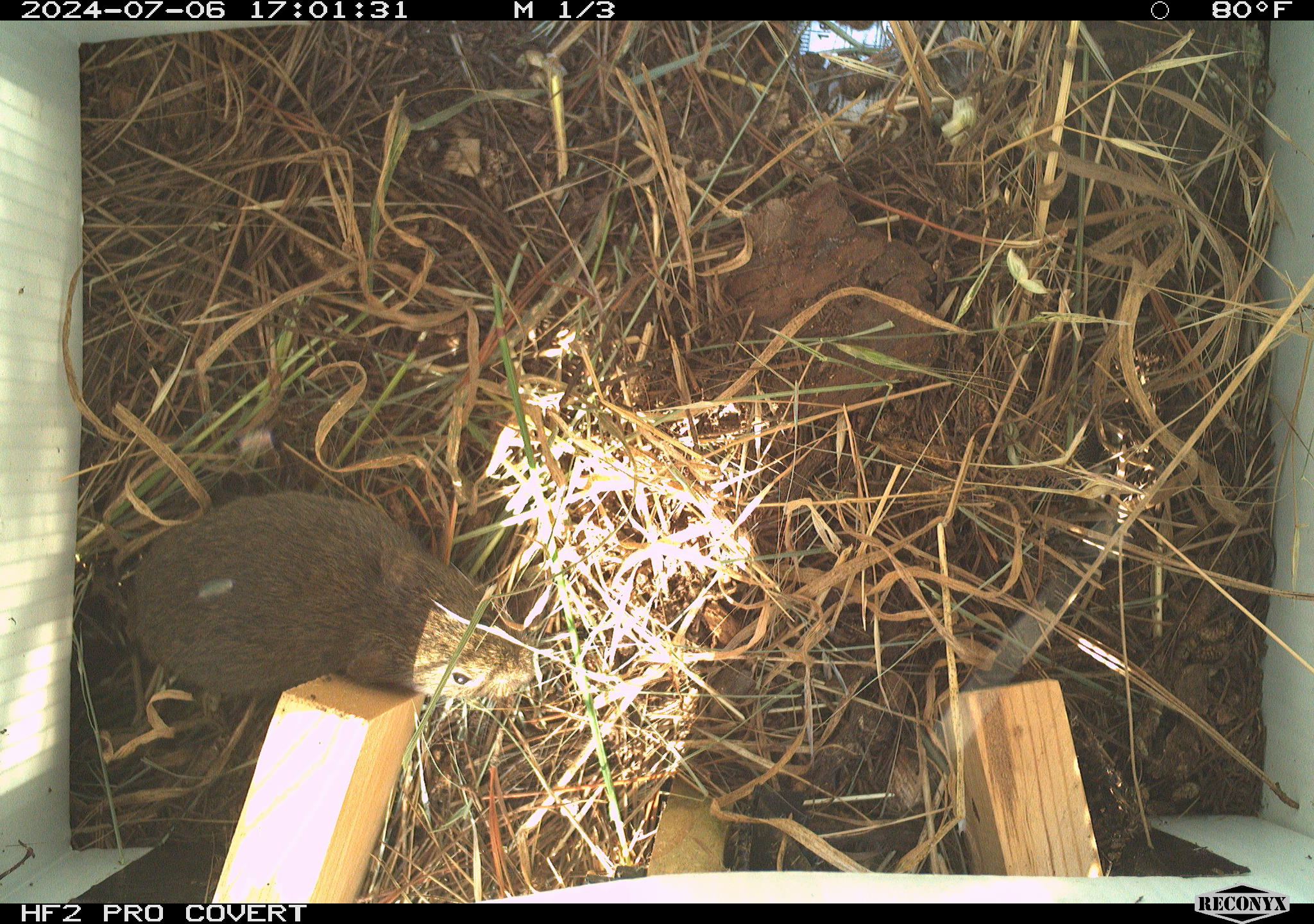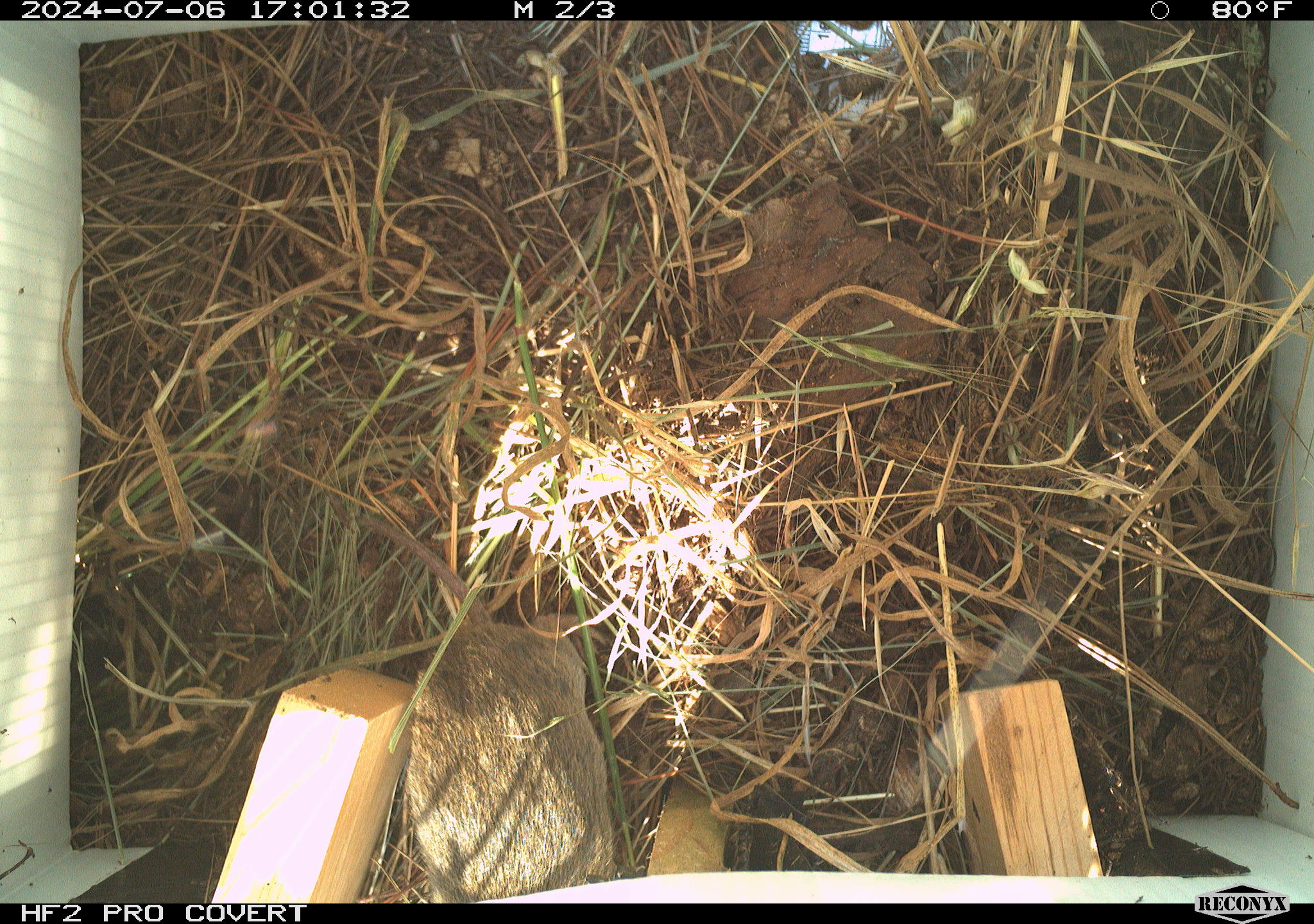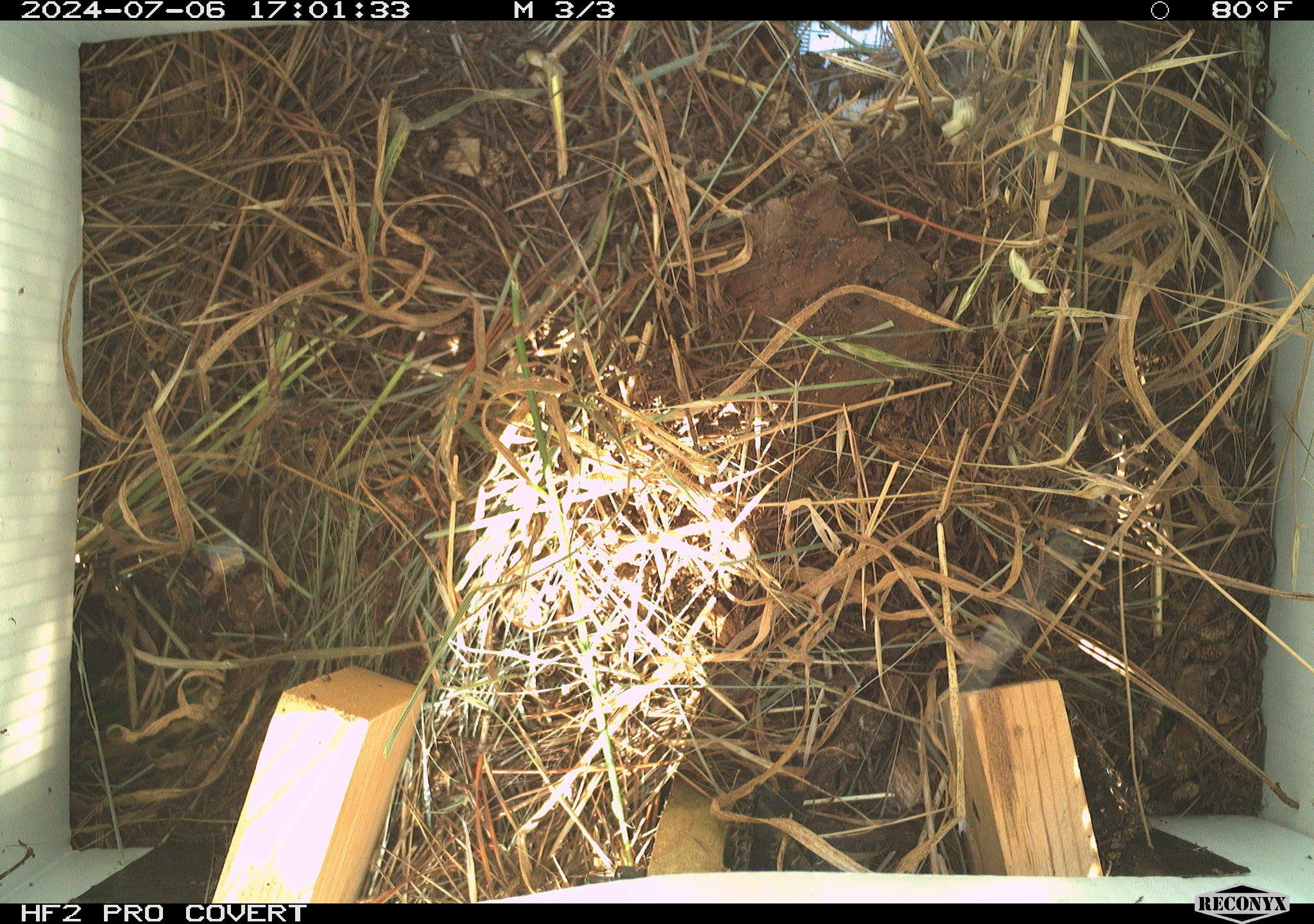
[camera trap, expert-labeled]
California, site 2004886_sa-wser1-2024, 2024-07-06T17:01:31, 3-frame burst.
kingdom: Animalia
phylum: Chordata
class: Mammalia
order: Rodentia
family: Cricetidae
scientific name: Arvicolinae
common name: voles, lemmings, and muskrats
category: arvicolinae subfamily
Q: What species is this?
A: Arvicolinae subfamily (voles, lemmings, and muskrats) (Arvicolinae).